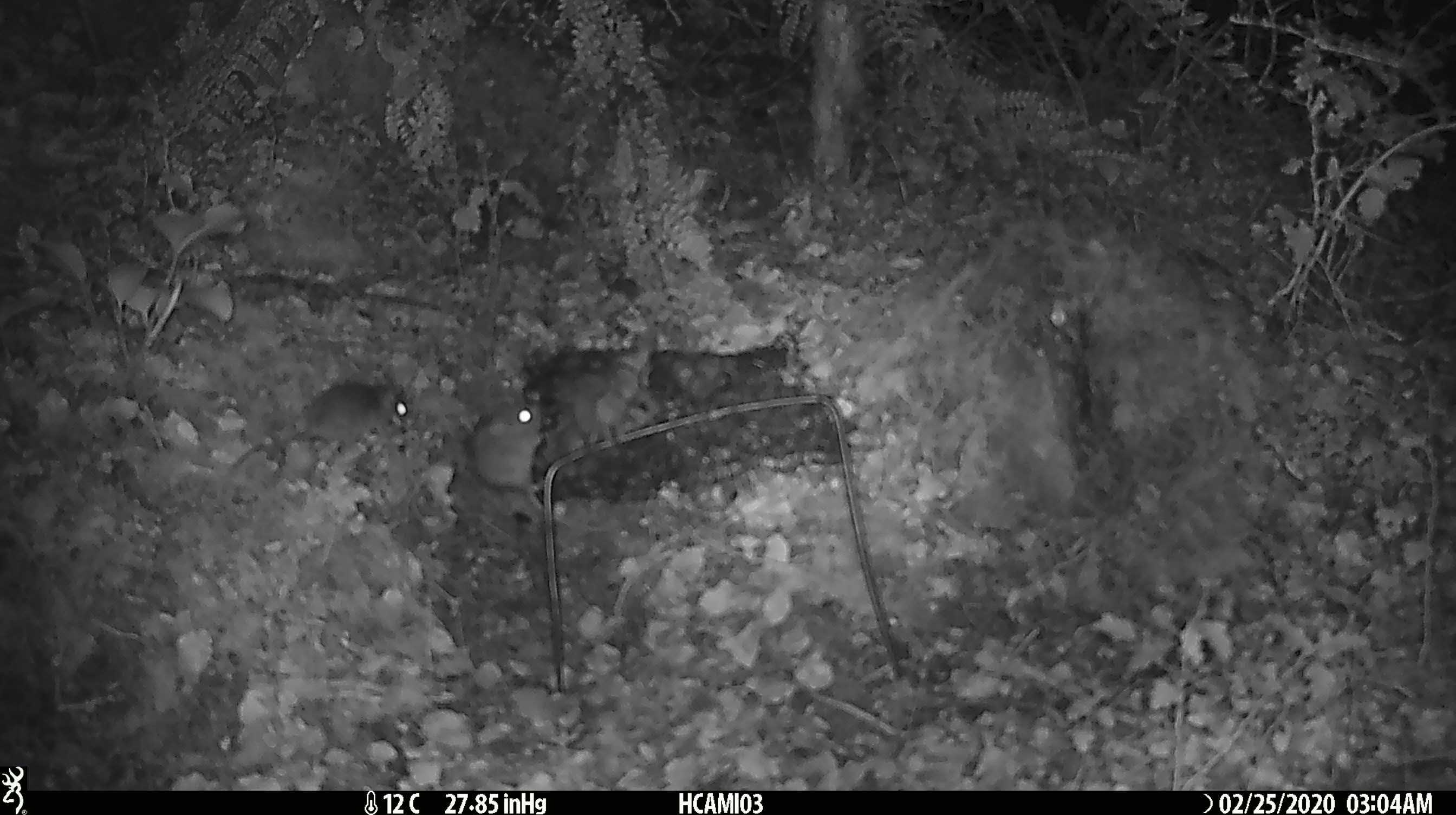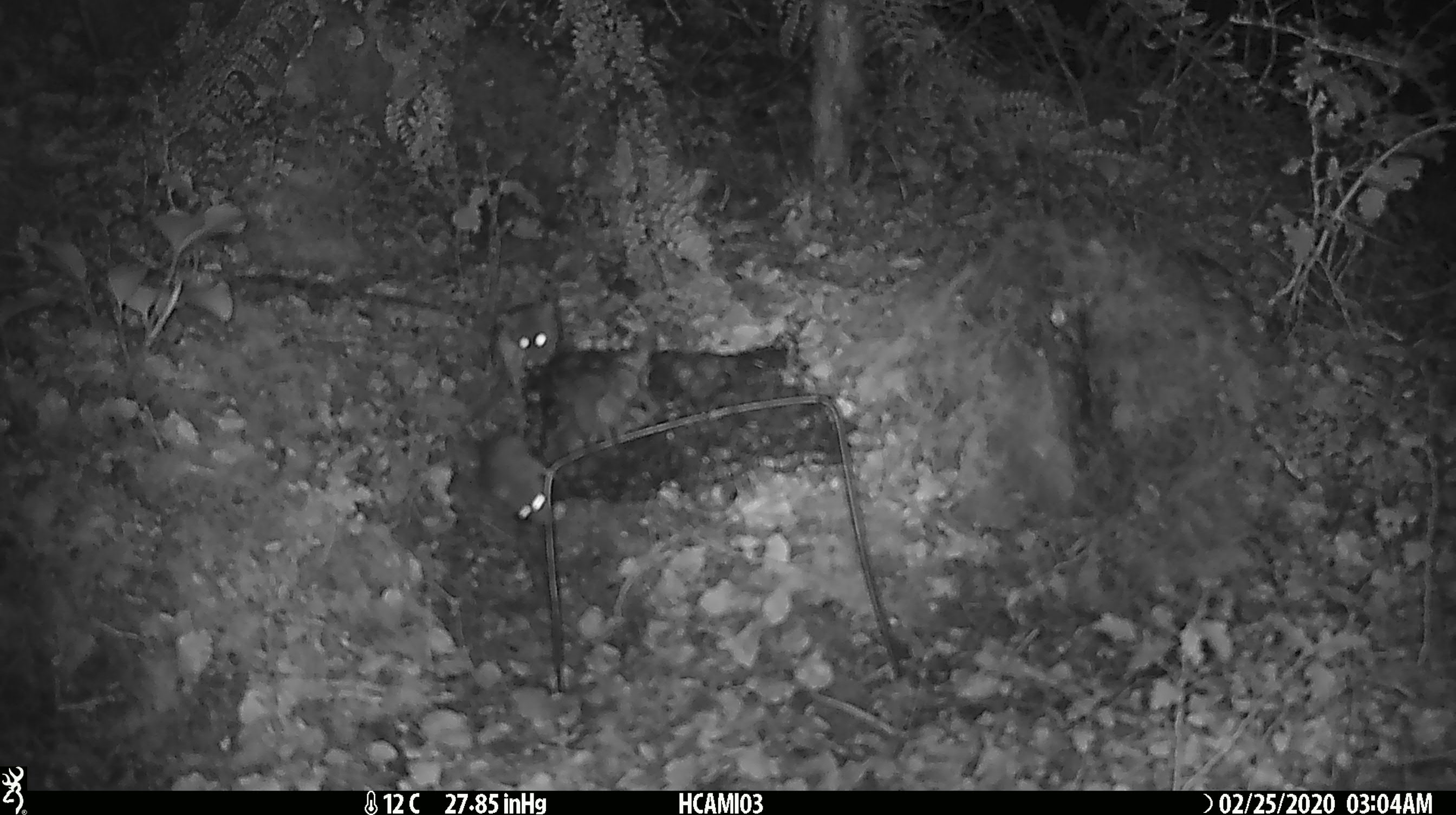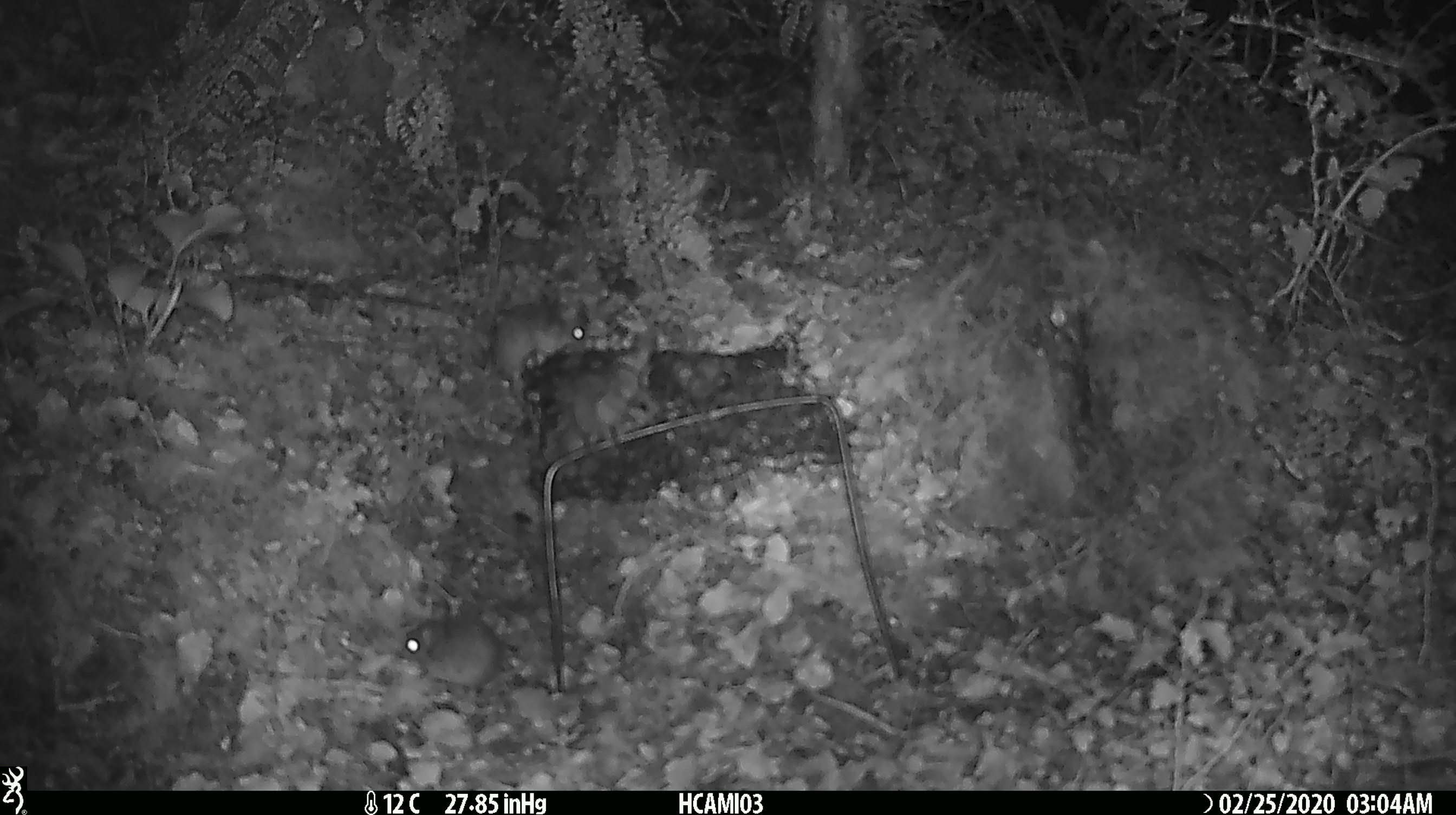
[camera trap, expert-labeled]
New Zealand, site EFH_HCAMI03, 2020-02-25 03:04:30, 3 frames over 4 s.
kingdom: Animalia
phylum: Chordata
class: Mammalia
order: Rodentia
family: Muridae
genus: Mus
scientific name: Mus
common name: mouse